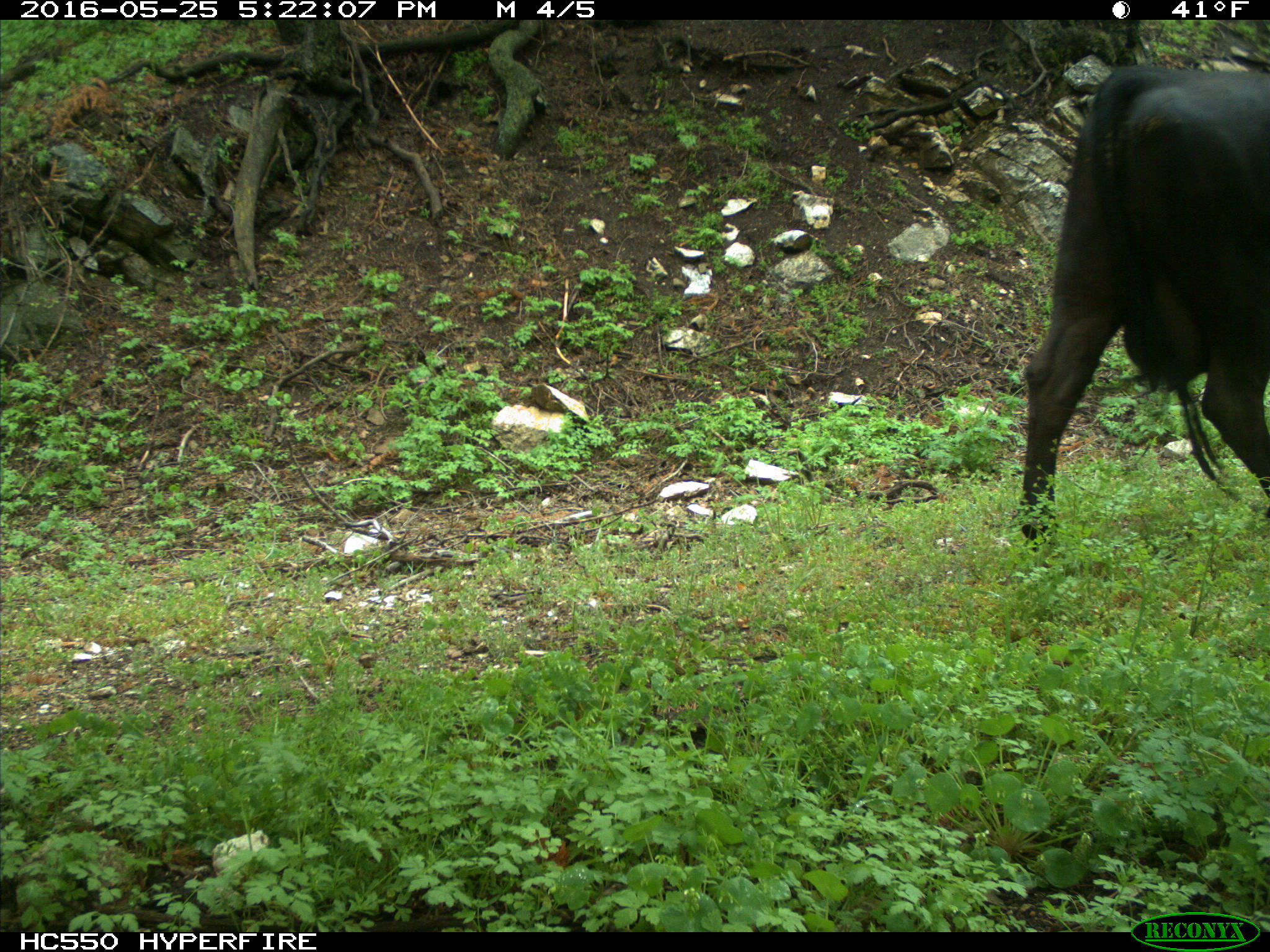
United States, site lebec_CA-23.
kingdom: Animalia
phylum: Chordata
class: Mammalia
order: Artiodactyla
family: Bovidae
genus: Bos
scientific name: Bos taurus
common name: domestic cow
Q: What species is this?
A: Bos taurus (domestic cow).